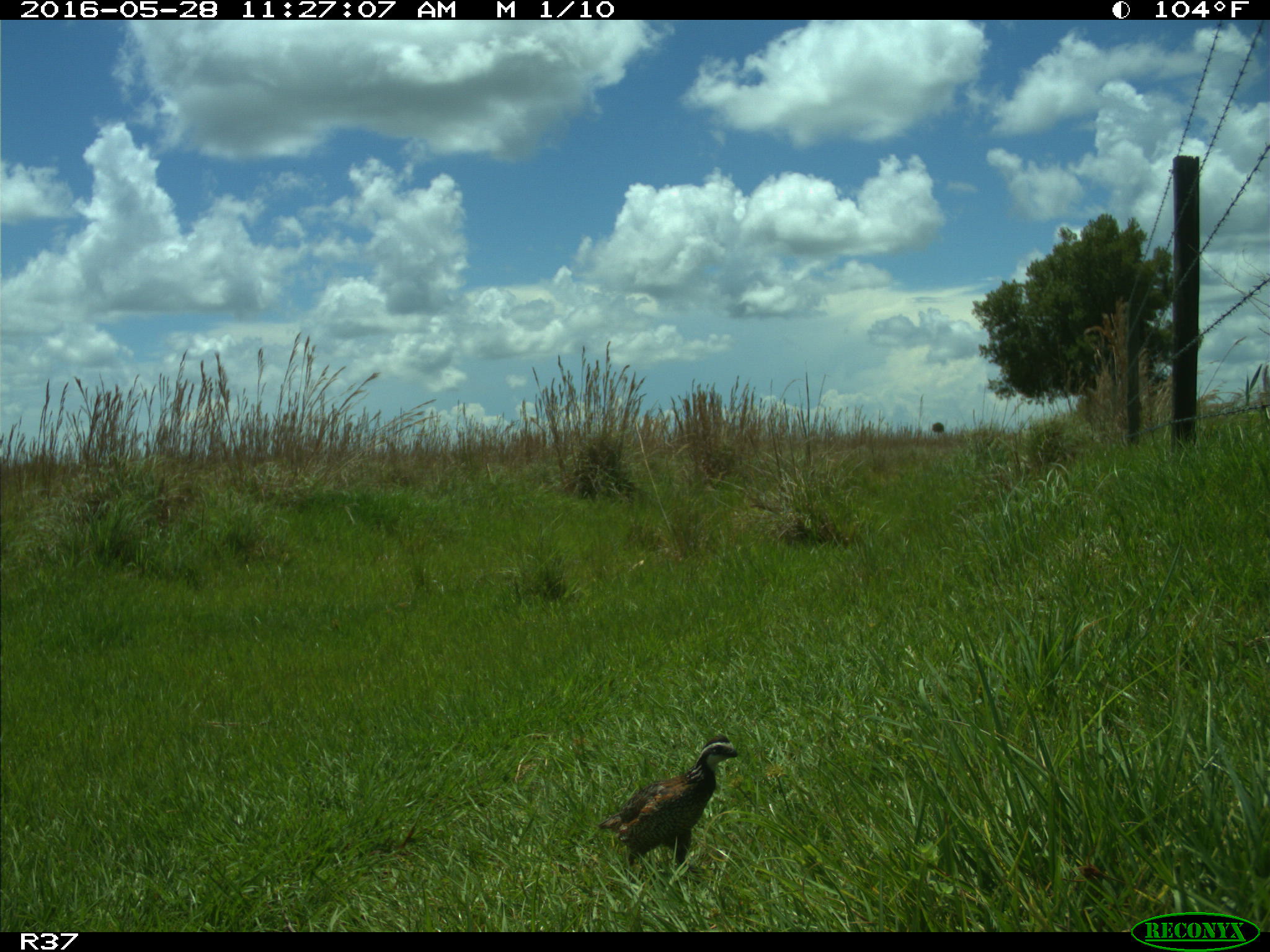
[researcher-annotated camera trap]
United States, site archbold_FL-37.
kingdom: Animalia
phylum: Chordata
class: Aves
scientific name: Aves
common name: birds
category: unidentified bird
Unidentified bird (birds) (Aves).